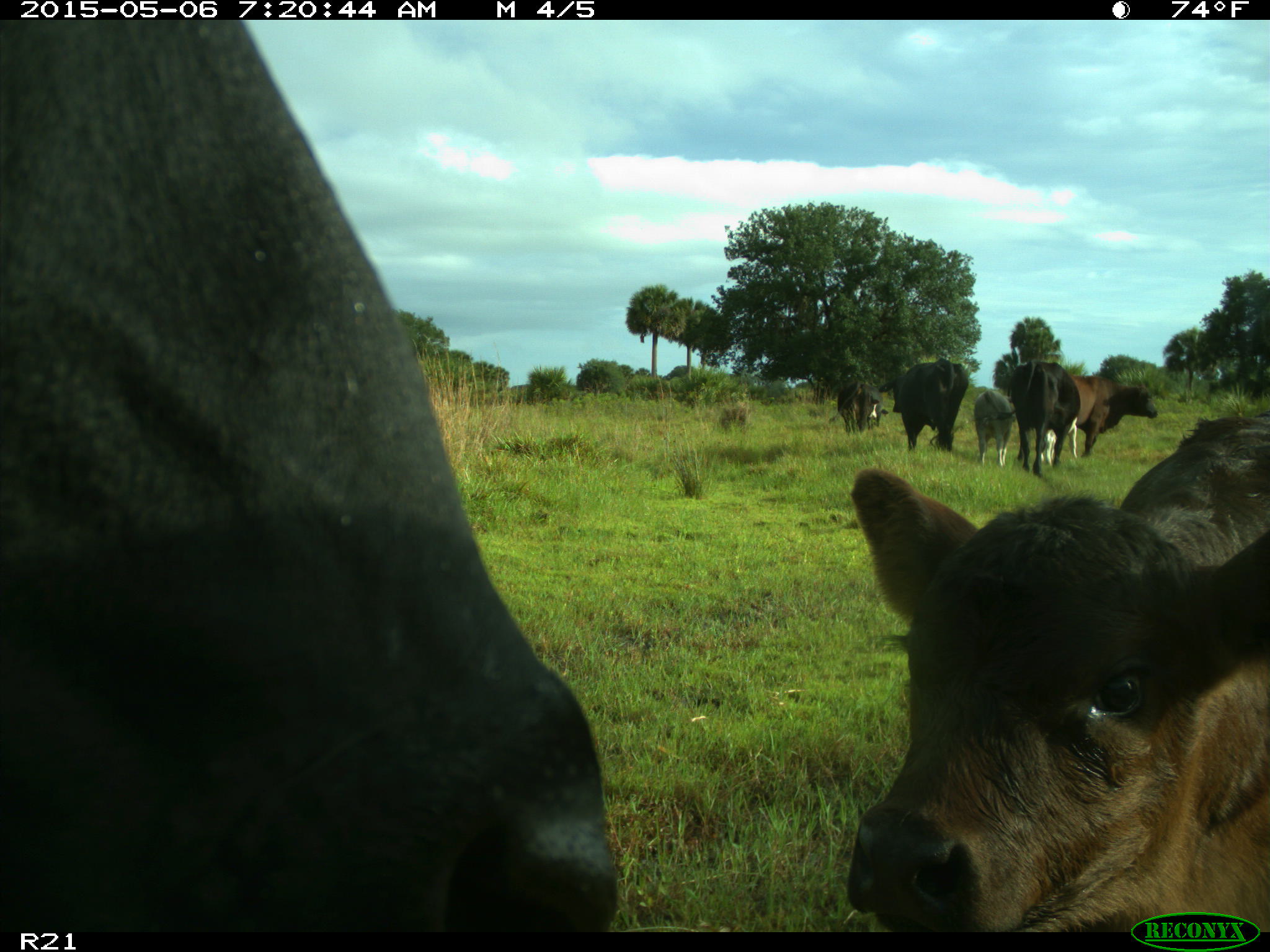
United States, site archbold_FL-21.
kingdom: Animalia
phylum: Chordata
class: Mammalia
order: Artiodactyla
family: Bovidae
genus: Bos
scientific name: Bos taurus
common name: domestic cow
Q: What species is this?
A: Bos taurus (domestic cow).